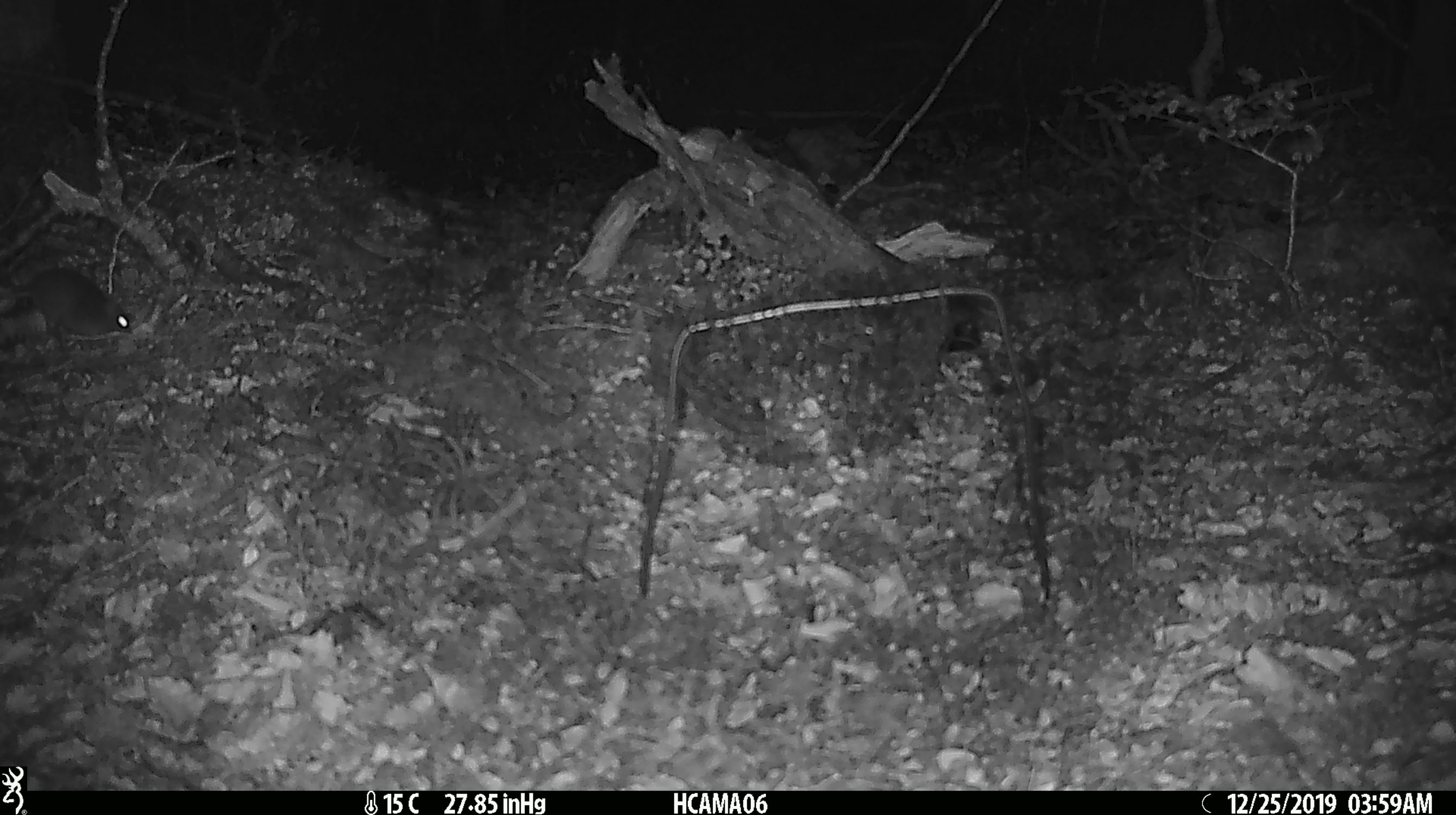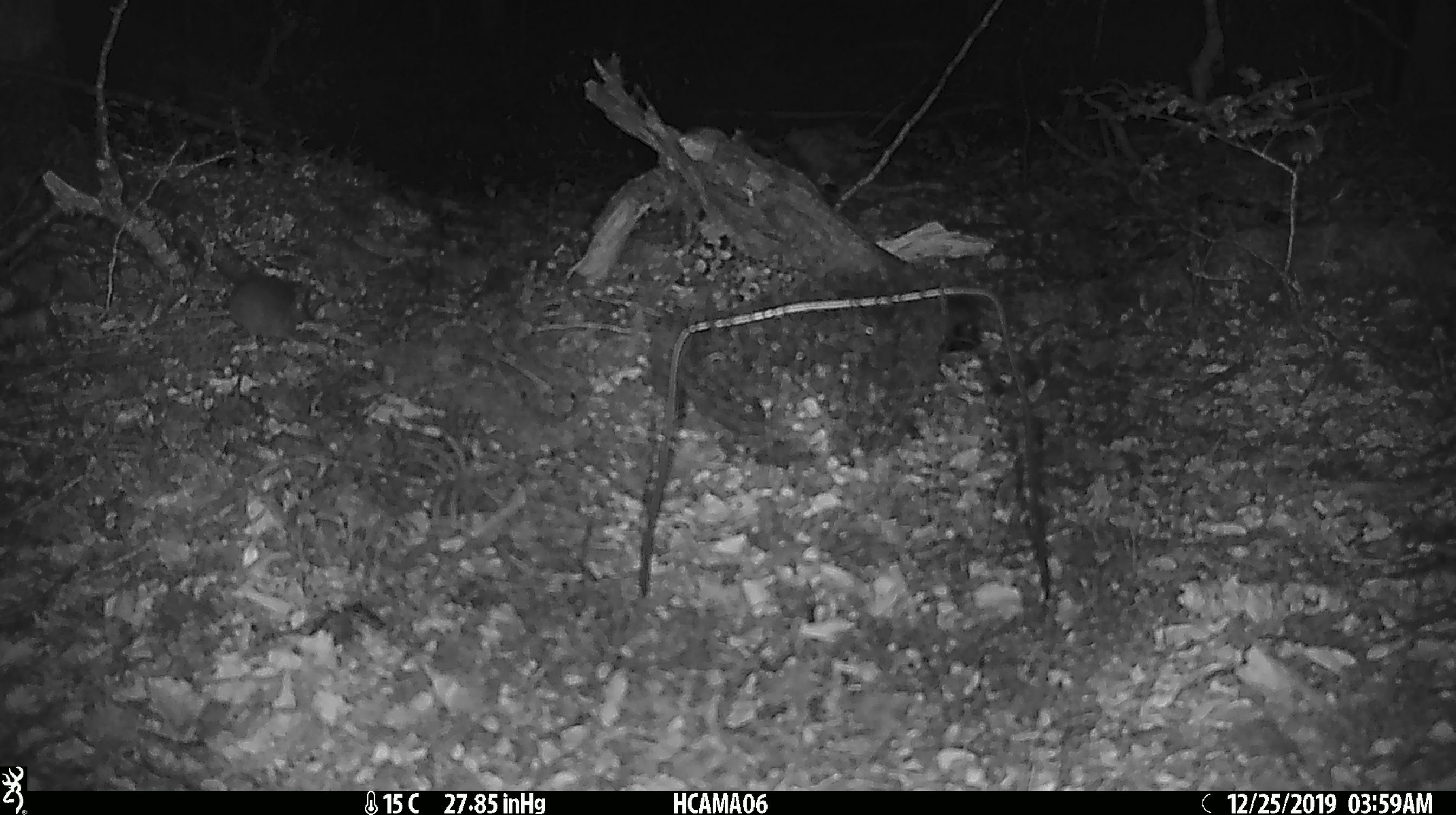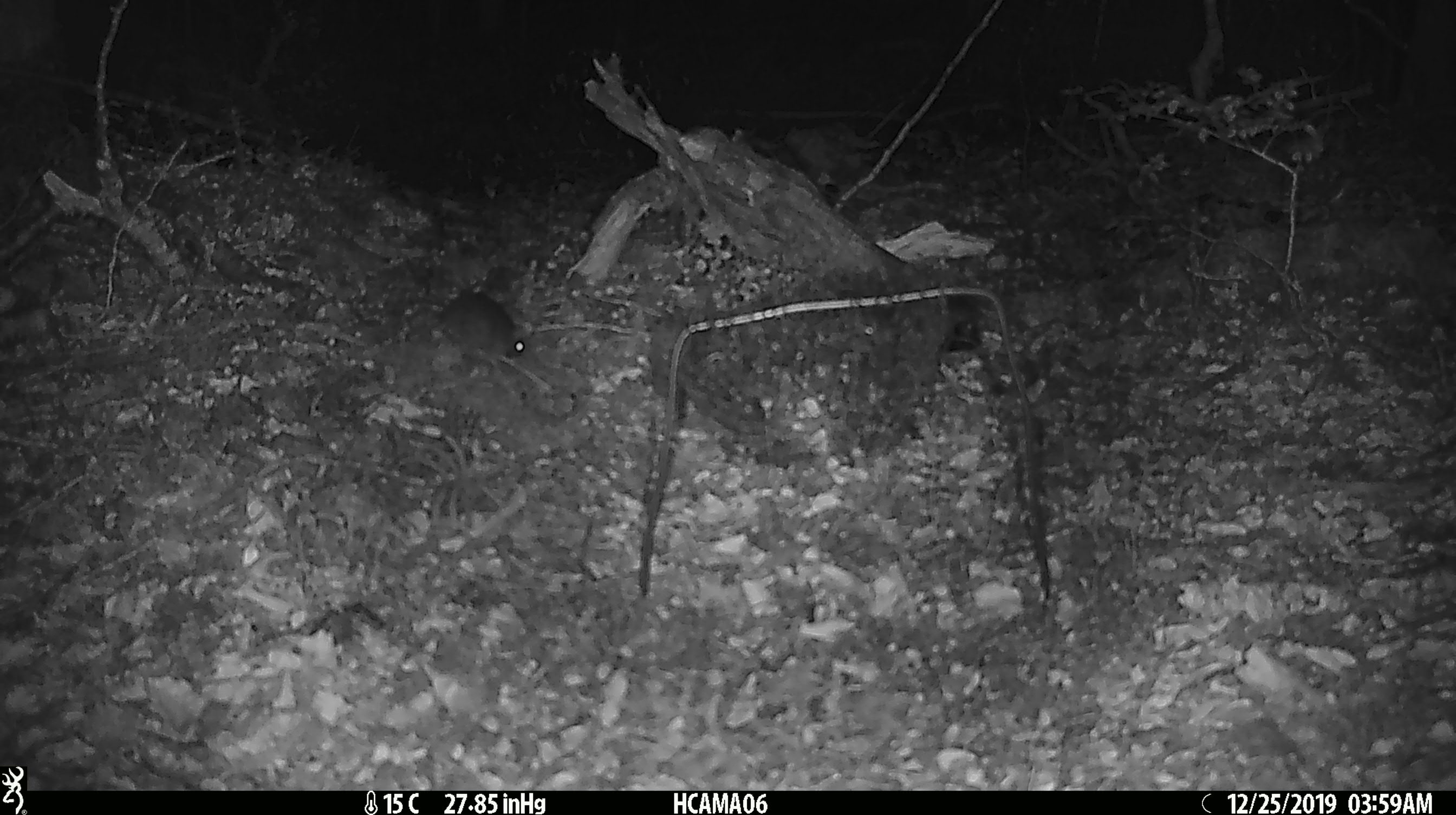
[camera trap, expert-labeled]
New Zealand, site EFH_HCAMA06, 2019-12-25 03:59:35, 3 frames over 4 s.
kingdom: Animalia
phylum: Chordata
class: Mammalia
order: Rodentia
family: Muridae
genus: Mus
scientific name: Mus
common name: mouse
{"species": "mouse (Mus)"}